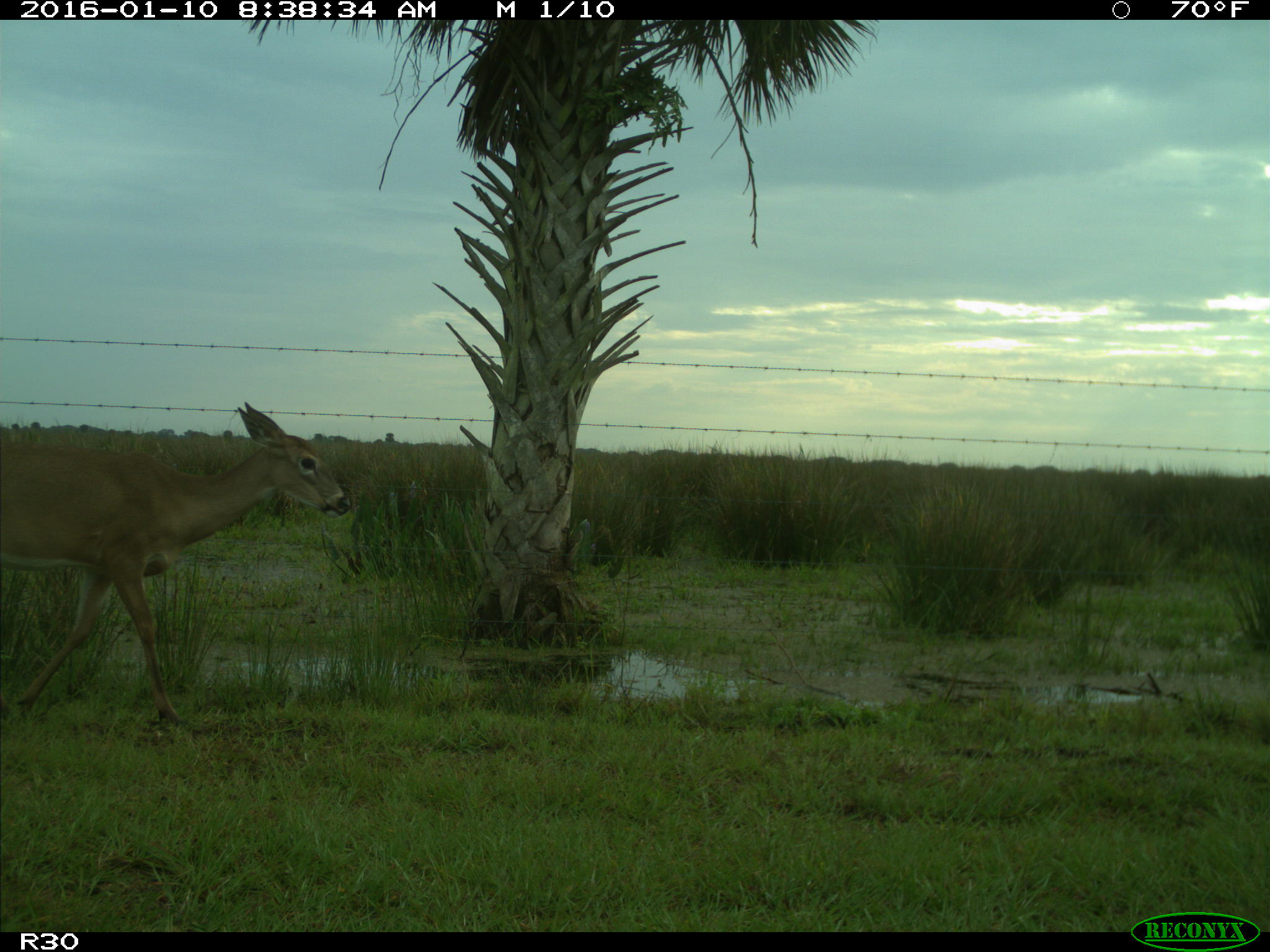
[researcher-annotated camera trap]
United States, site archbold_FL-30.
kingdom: Animalia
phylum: Chordata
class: Mammalia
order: Artiodactyla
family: Cervidae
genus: Odocoileus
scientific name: Odocoileus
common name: deer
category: unidentified deer